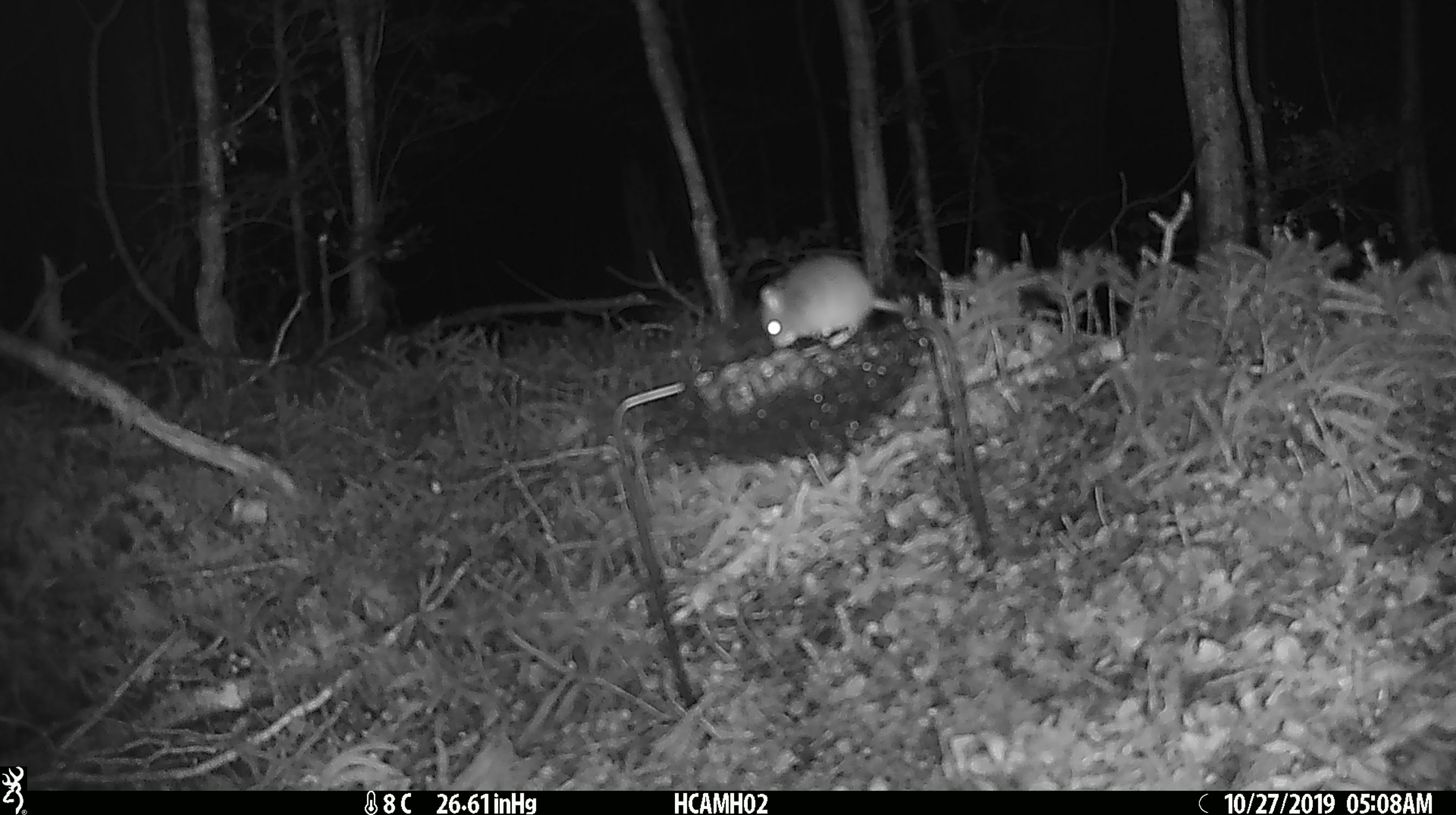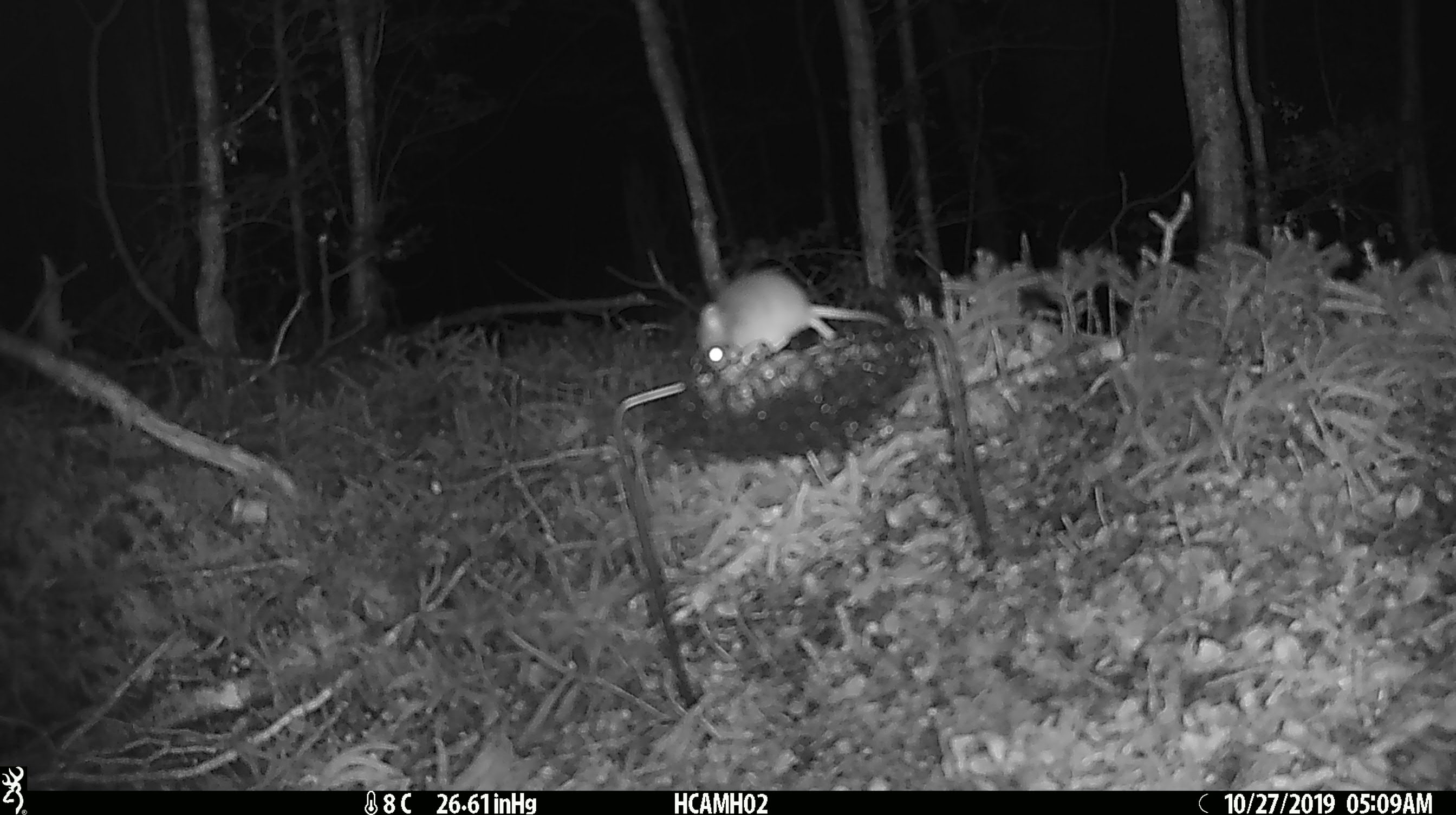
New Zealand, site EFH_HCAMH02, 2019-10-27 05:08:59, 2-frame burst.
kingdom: Animalia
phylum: Chordata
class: Mammalia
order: Rodentia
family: Muridae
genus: Mus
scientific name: Mus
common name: mouse